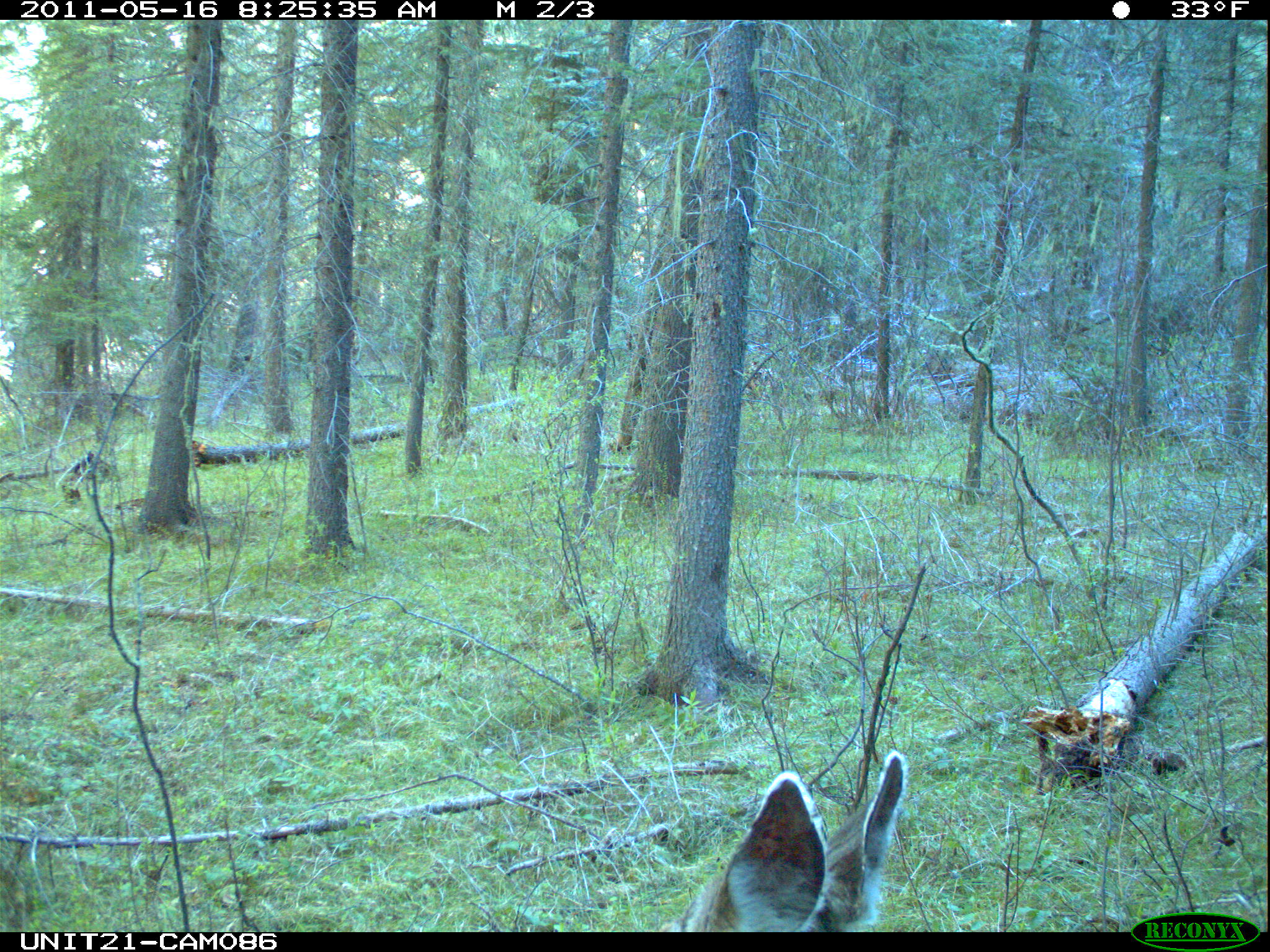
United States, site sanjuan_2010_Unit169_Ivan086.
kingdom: Animalia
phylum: Chordata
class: Mammalia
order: Artiodactyla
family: Cervidae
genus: Odocoileus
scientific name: Odocoileus hemionus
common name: mule deer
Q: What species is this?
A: Odocoileus hemionus (mule deer).